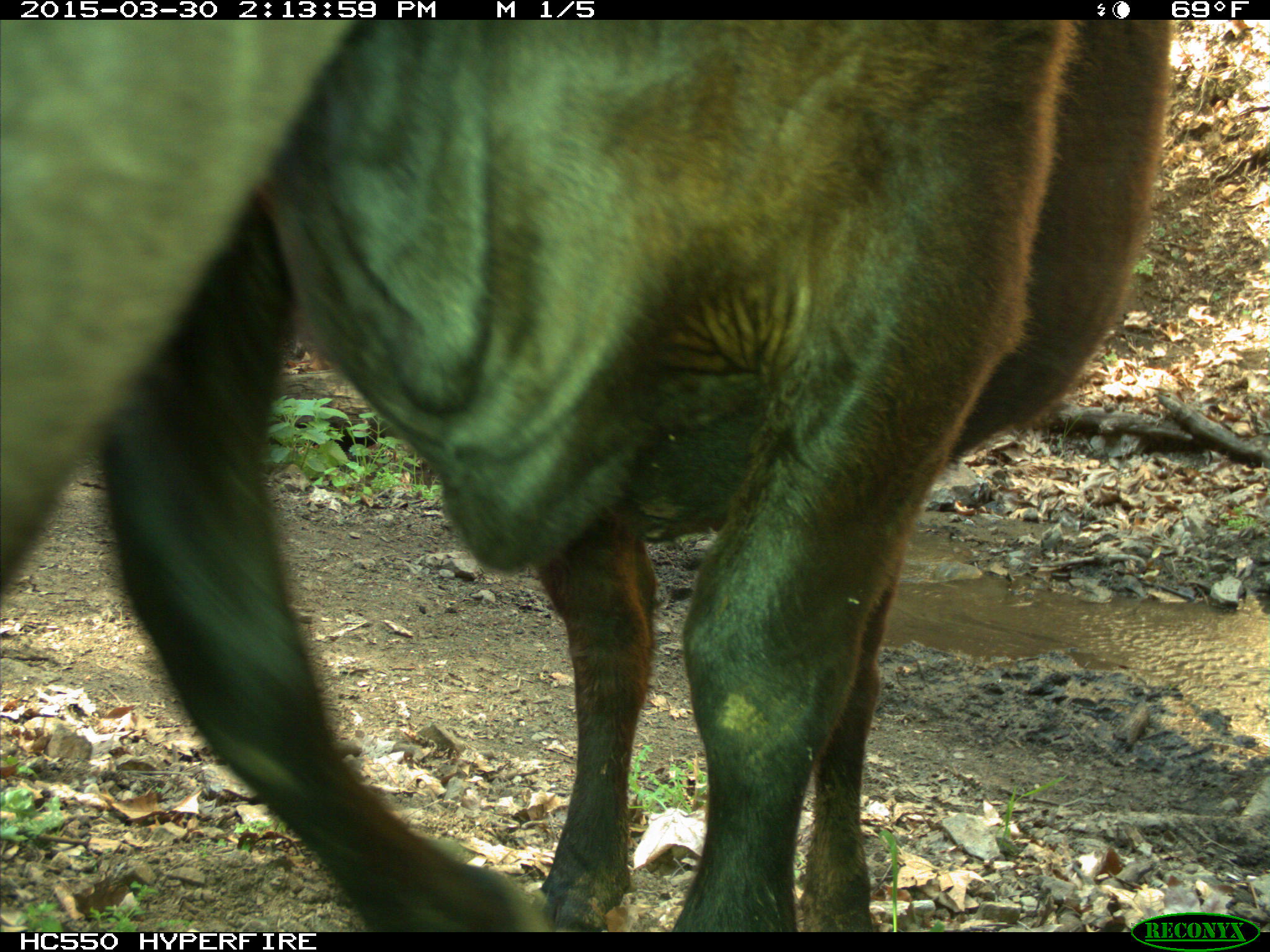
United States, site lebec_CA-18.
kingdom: Animalia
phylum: Chordata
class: Mammalia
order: Artiodactyla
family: Bovidae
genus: Bos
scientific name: Bos taurus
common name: domestic cow